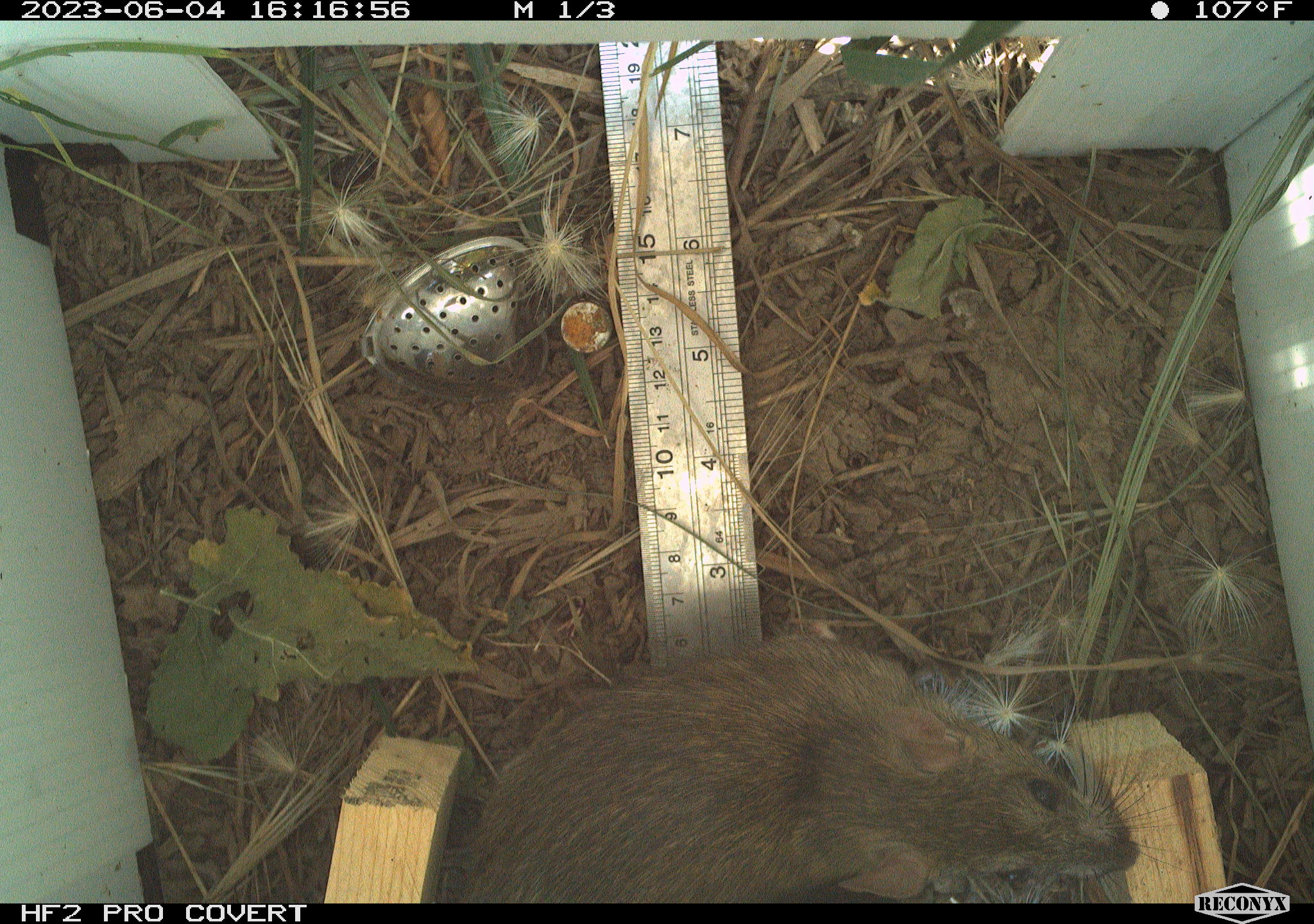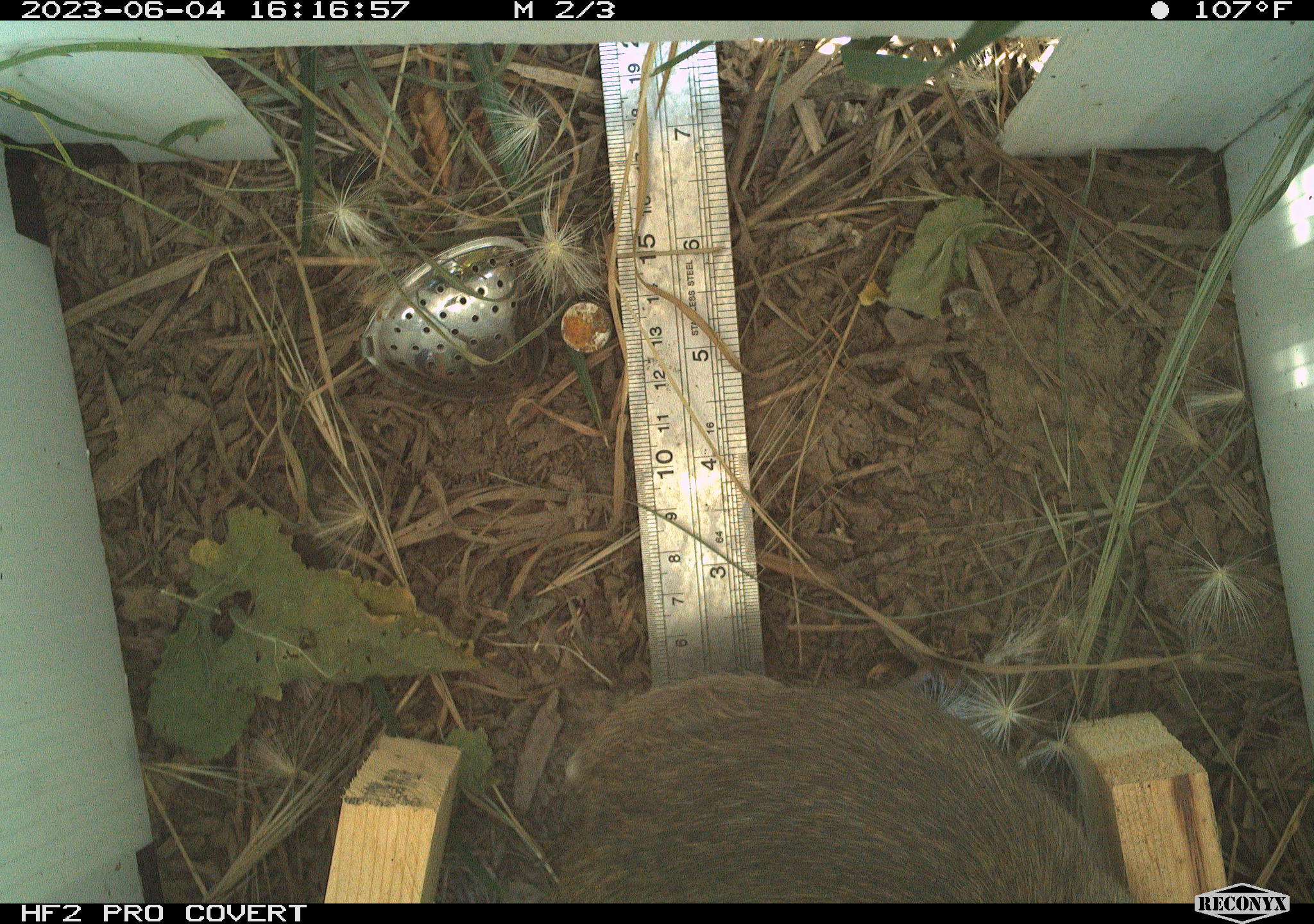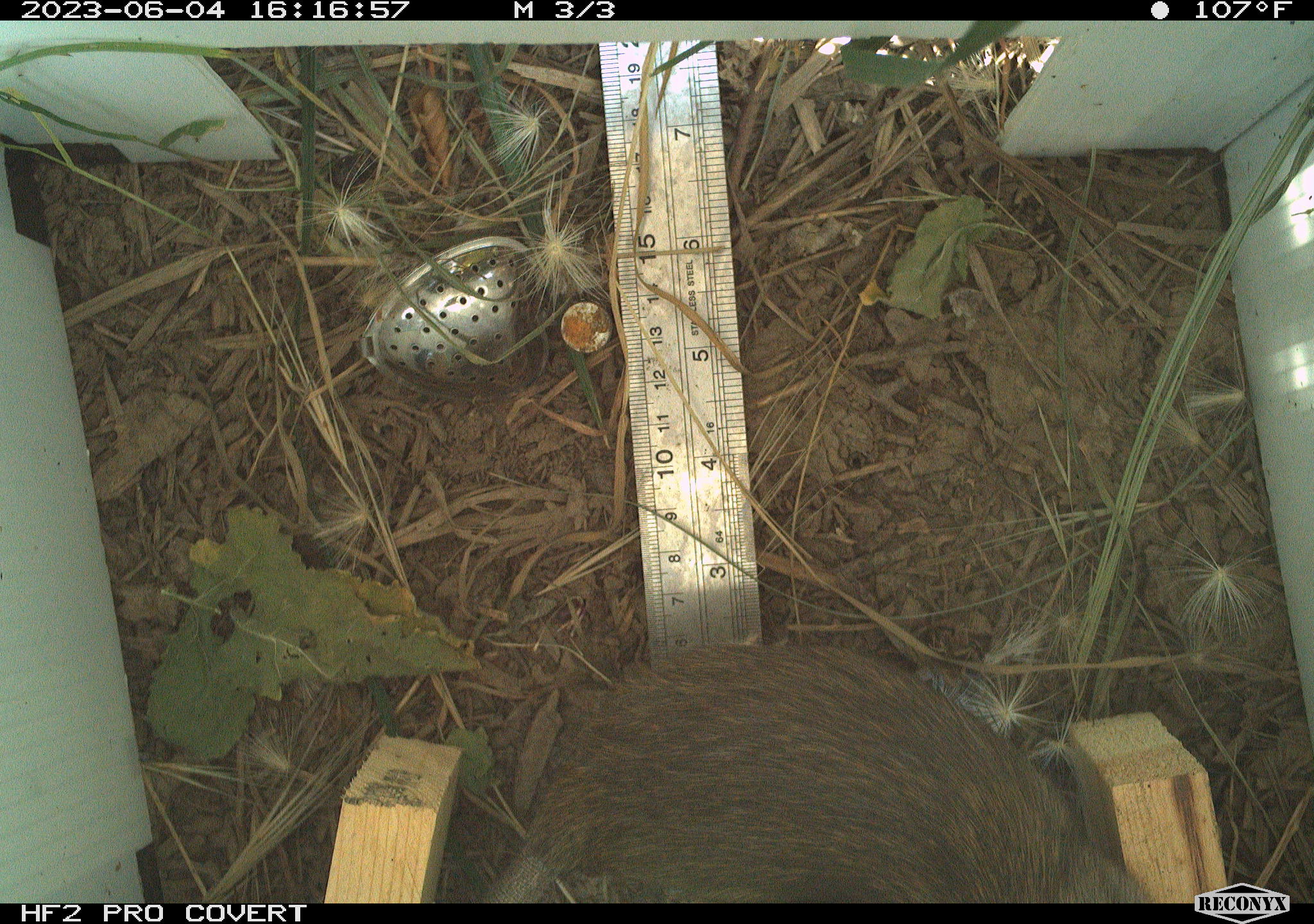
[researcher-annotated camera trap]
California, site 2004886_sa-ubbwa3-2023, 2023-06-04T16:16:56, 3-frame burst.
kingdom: Animalia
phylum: Chordata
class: Mammalia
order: Rodentia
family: Muridae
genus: Rattus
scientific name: Rattus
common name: rat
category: rattus species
Rattus species (rat) (Rattus).